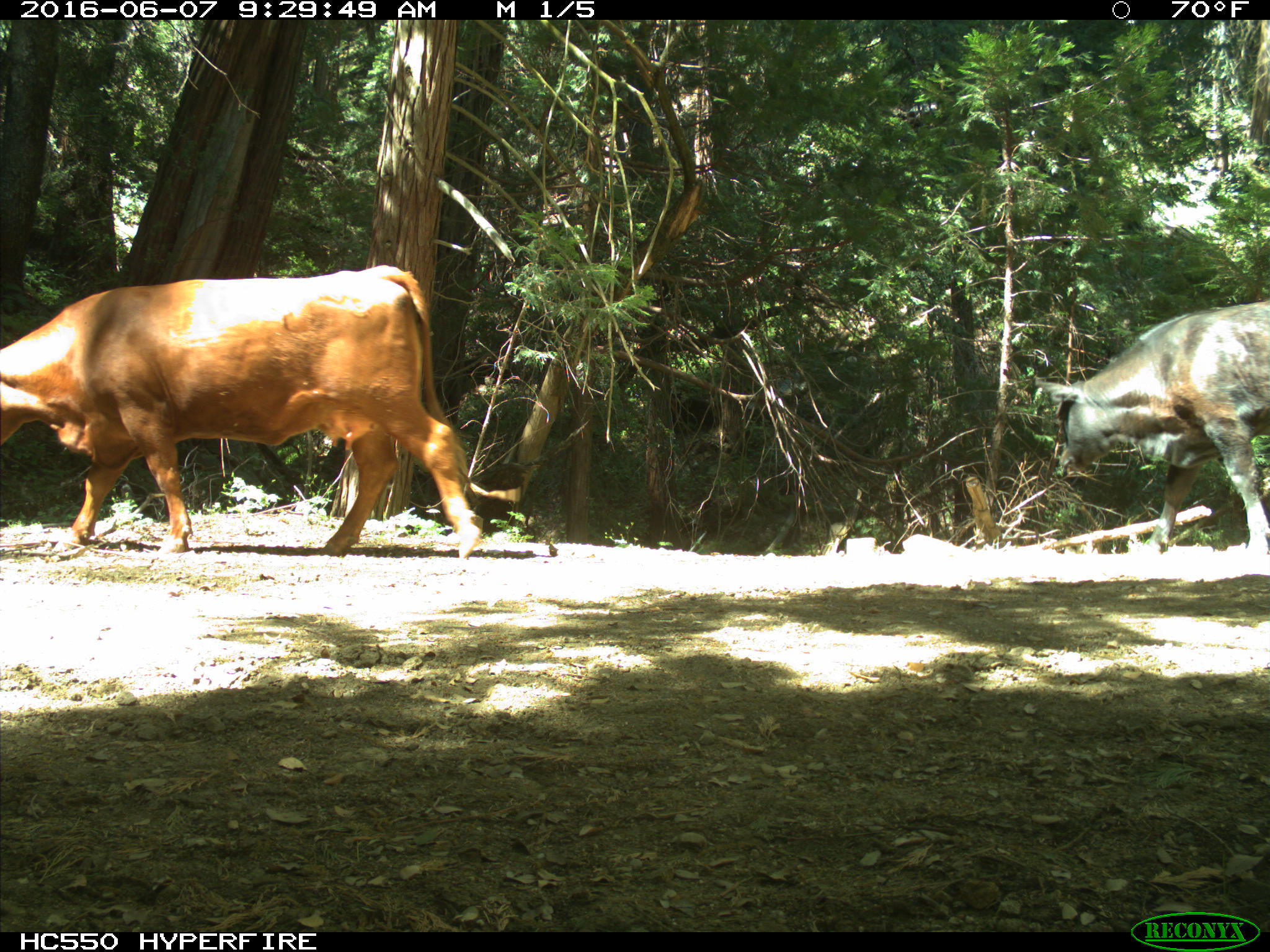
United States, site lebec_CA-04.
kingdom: Animalia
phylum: Chordata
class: Mammalia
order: Artiodactyla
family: Bovidae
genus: Bos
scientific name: Bos taurus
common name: domestic cow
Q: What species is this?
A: Bos taurus (domestic cow).